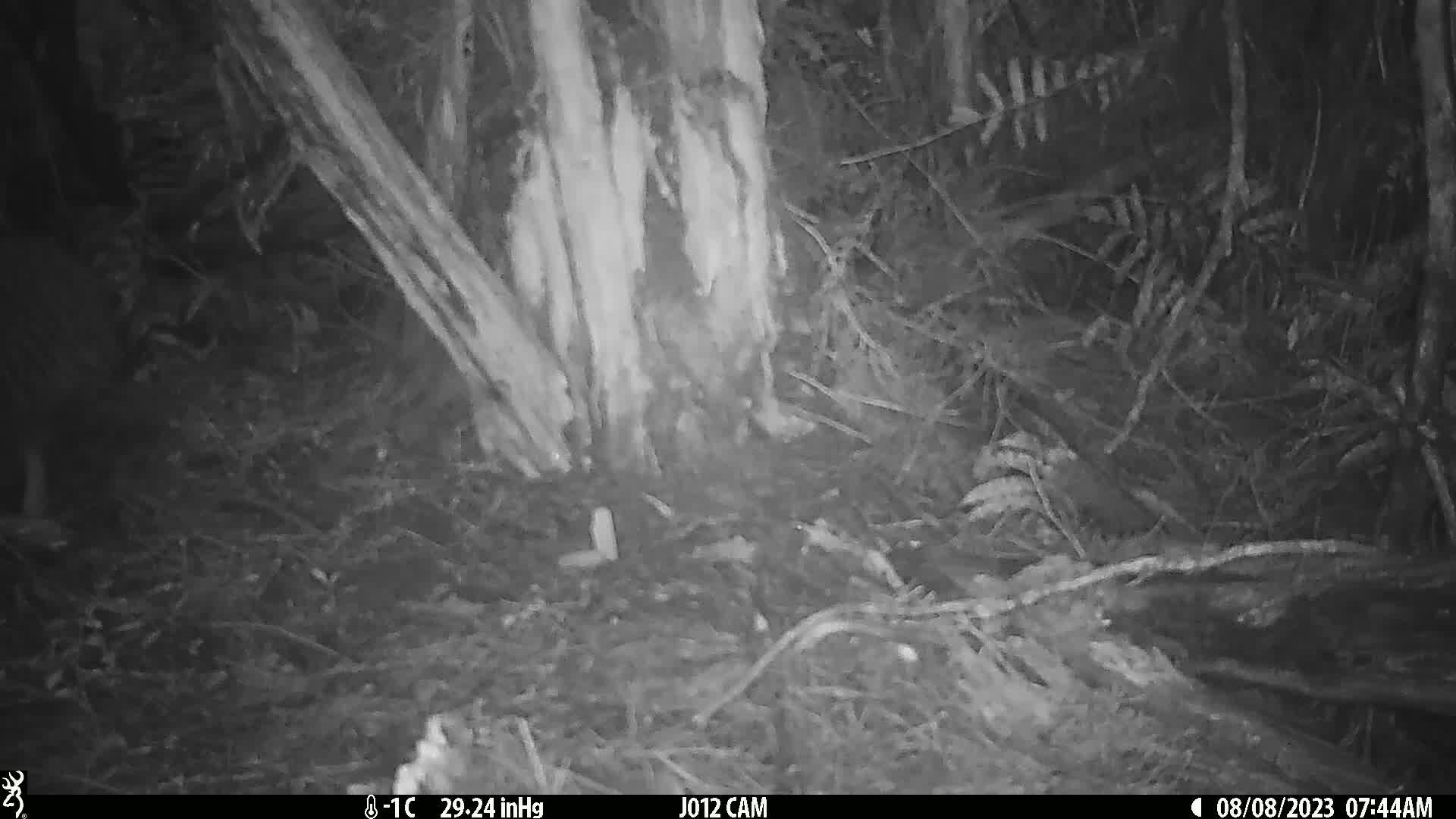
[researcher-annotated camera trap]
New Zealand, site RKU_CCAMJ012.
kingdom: Animalia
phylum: Chordata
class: Aves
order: Apterygiformes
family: Apterygidae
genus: Apteryx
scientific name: Apteryx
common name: kiwi